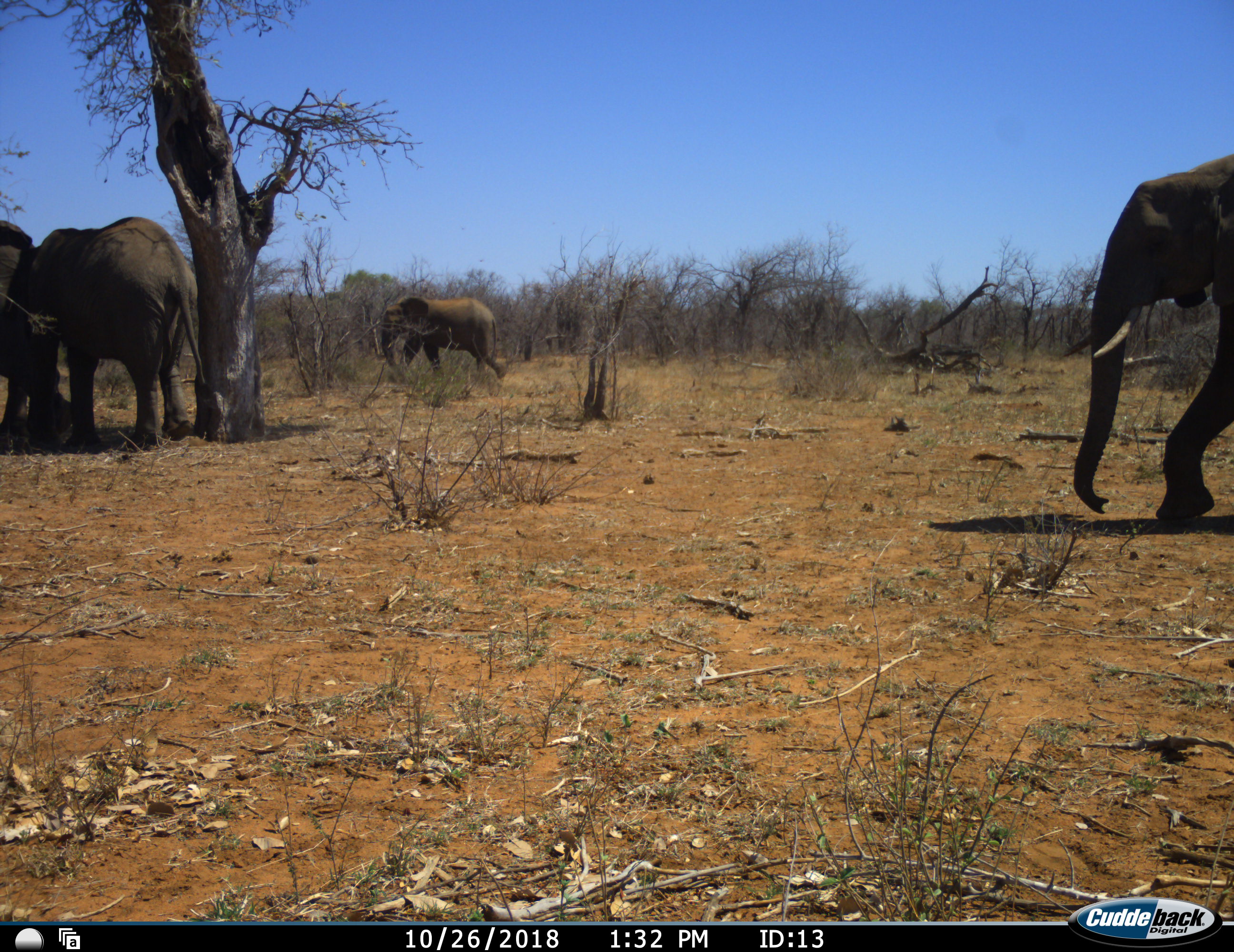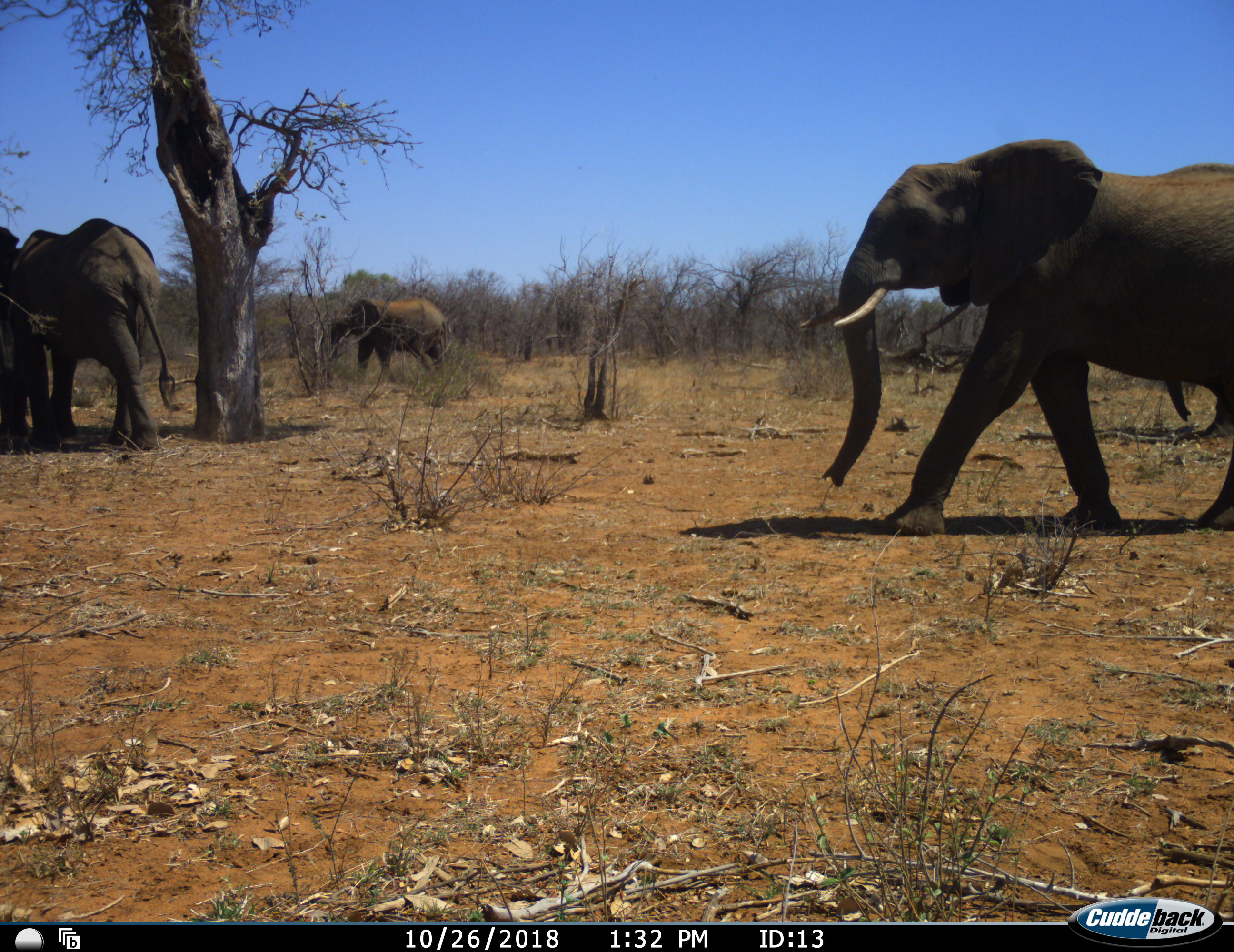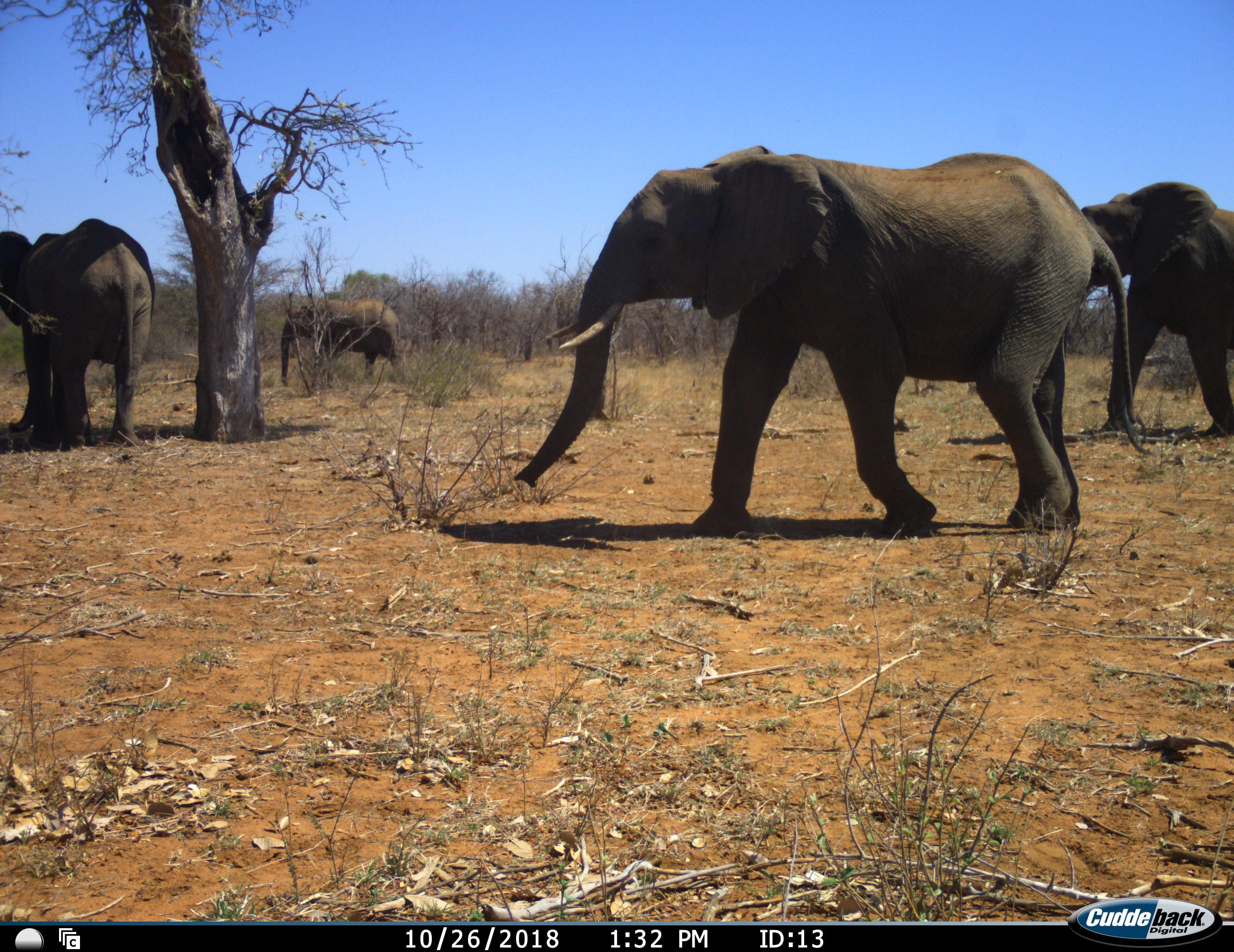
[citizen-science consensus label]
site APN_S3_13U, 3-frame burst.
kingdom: Animalia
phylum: Chordata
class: Mammalia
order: Proboscidea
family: Elephantidae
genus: Loxodonta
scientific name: Loxodonta africana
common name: african bush elephant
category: elephant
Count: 5.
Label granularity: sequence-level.